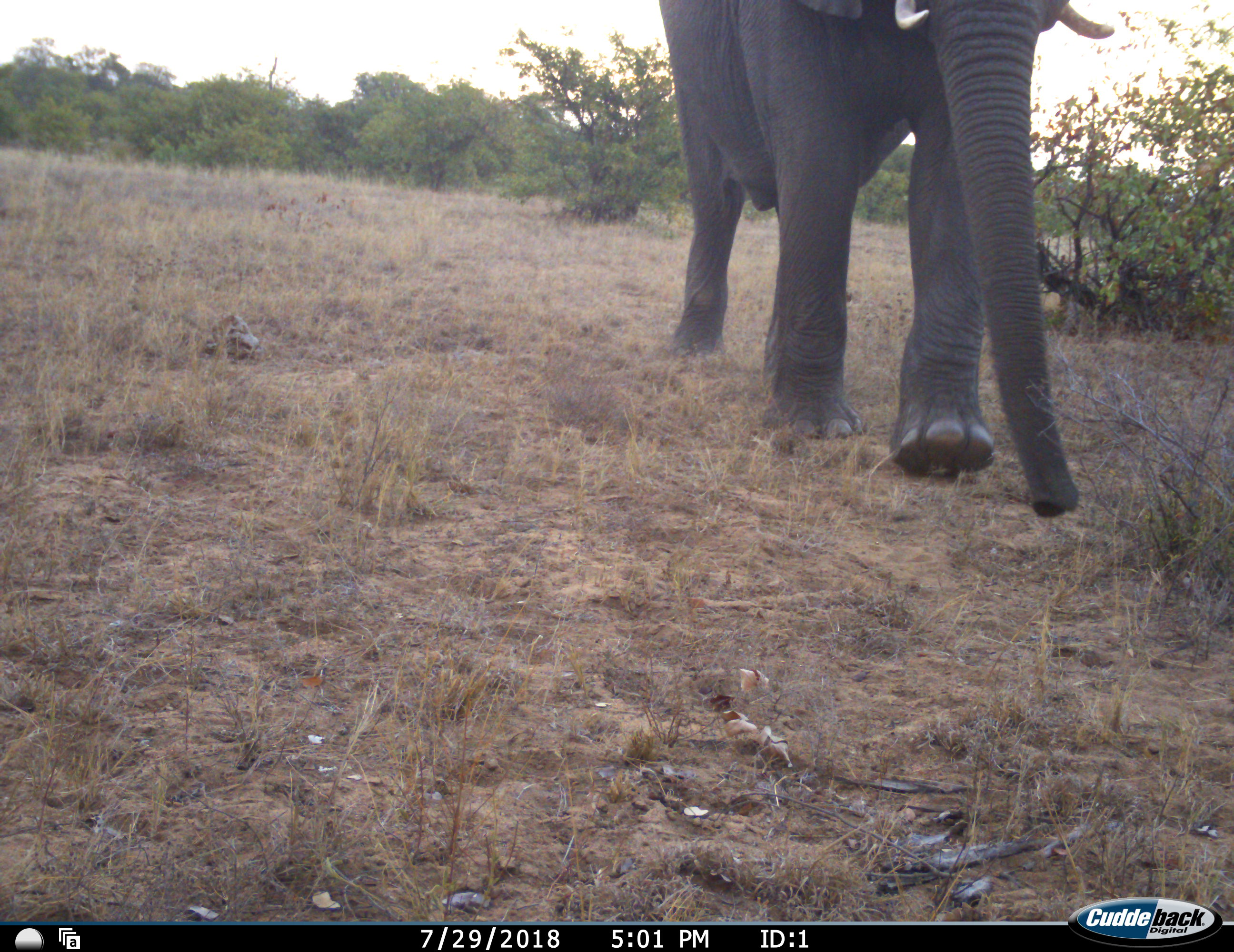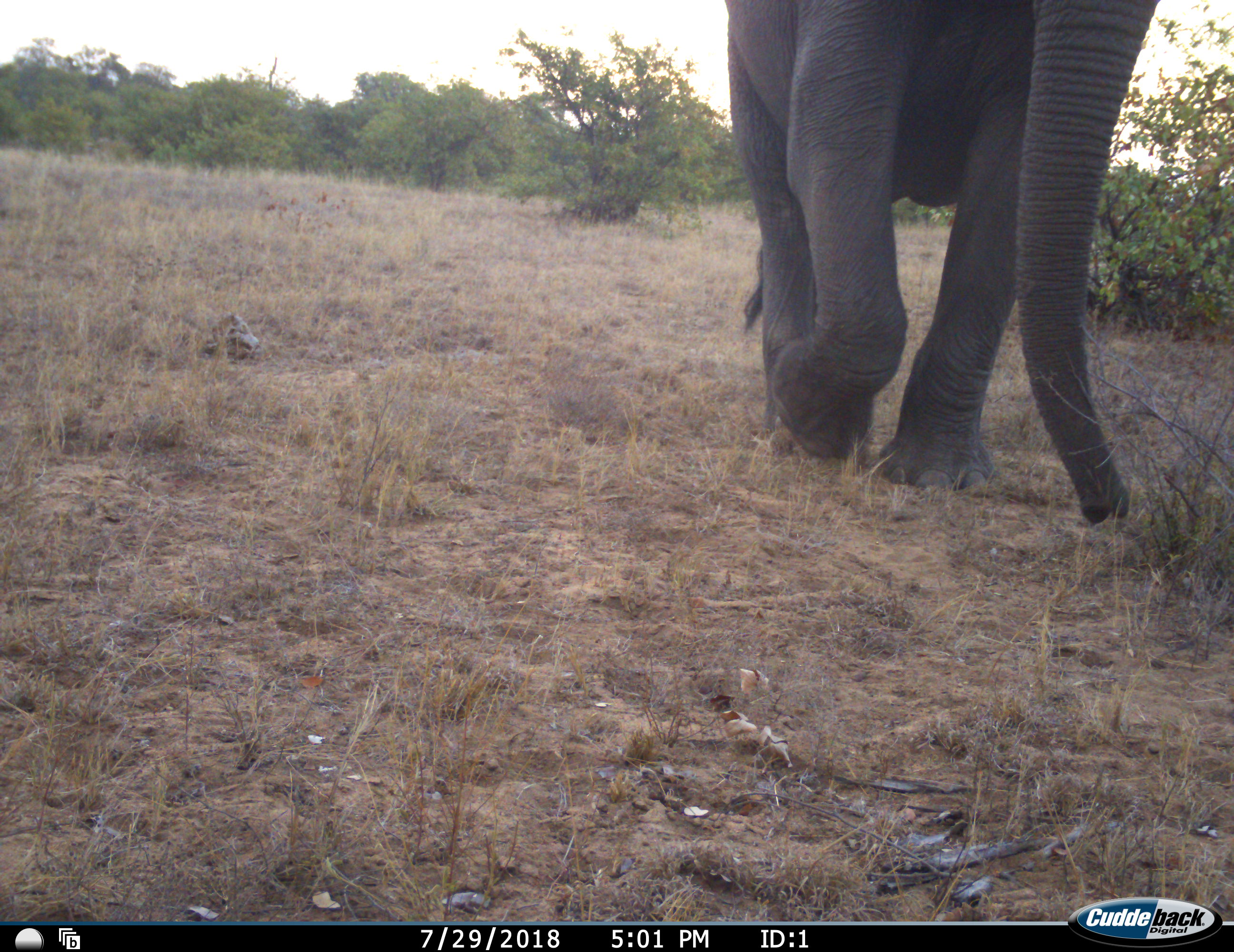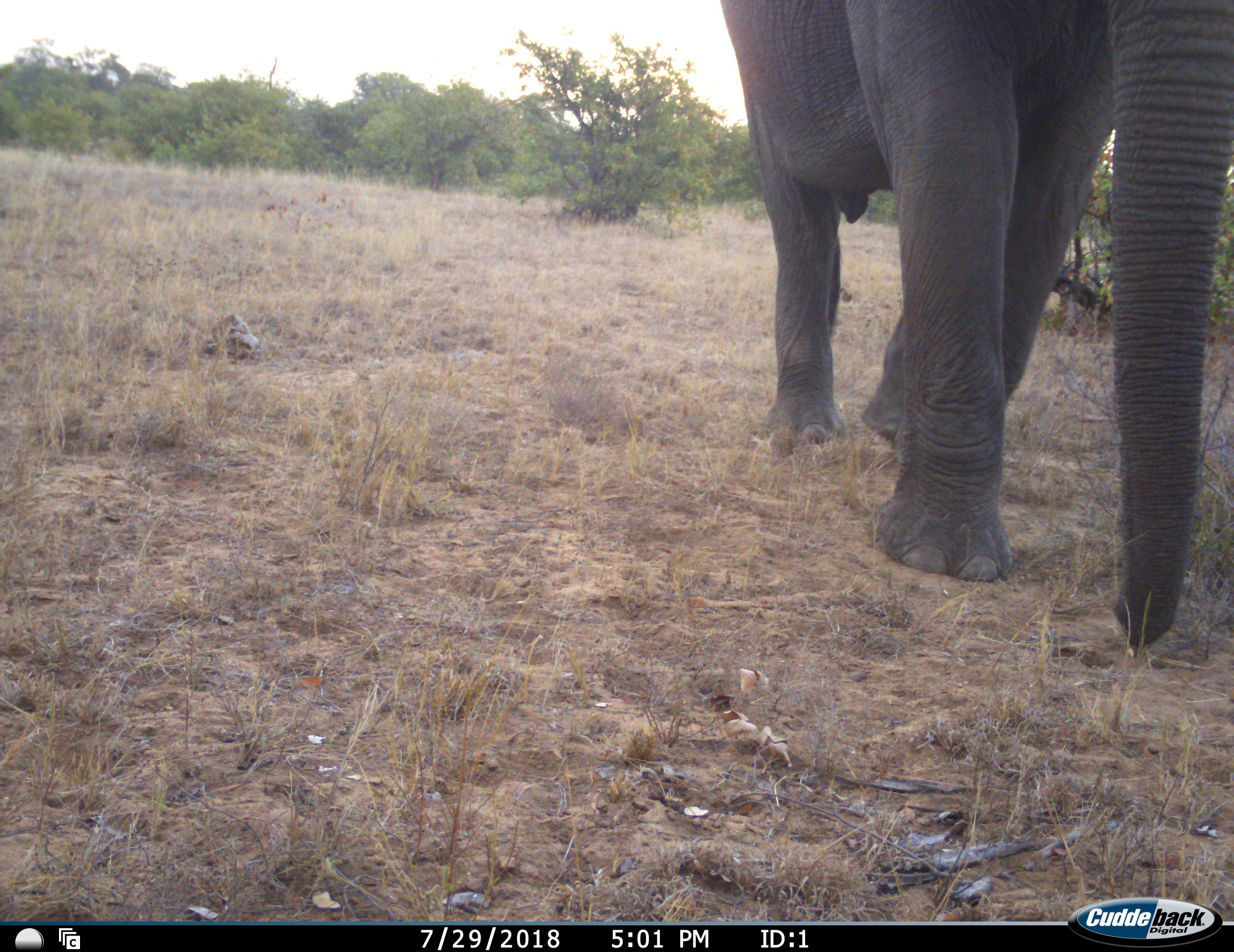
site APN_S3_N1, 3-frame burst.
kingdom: Animalia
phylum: Chordata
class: Mammalia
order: Proboscidea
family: Elephantidae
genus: Loxodonta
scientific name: Loxodonta africana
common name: african bush elephant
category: elephant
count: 1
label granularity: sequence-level